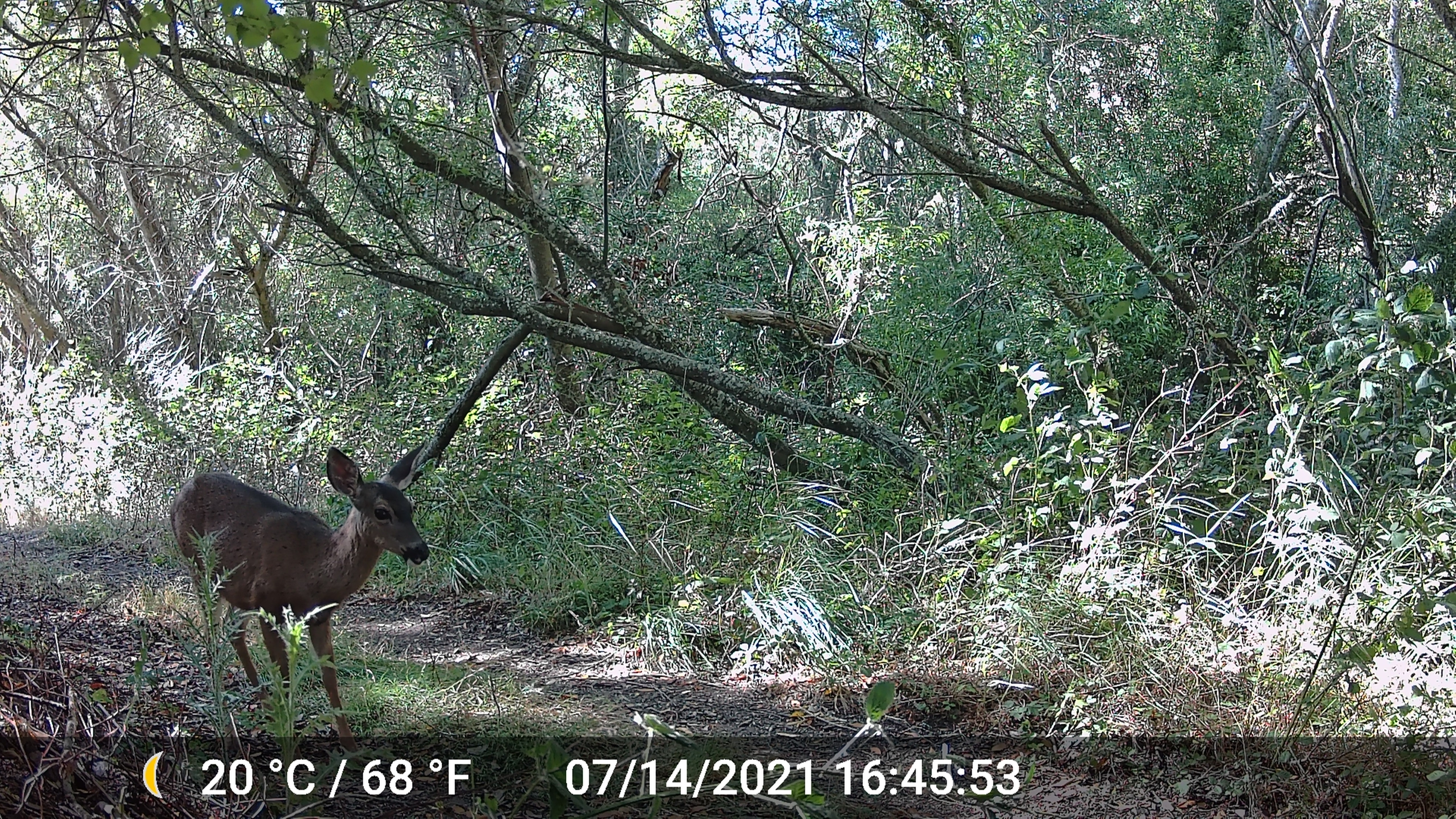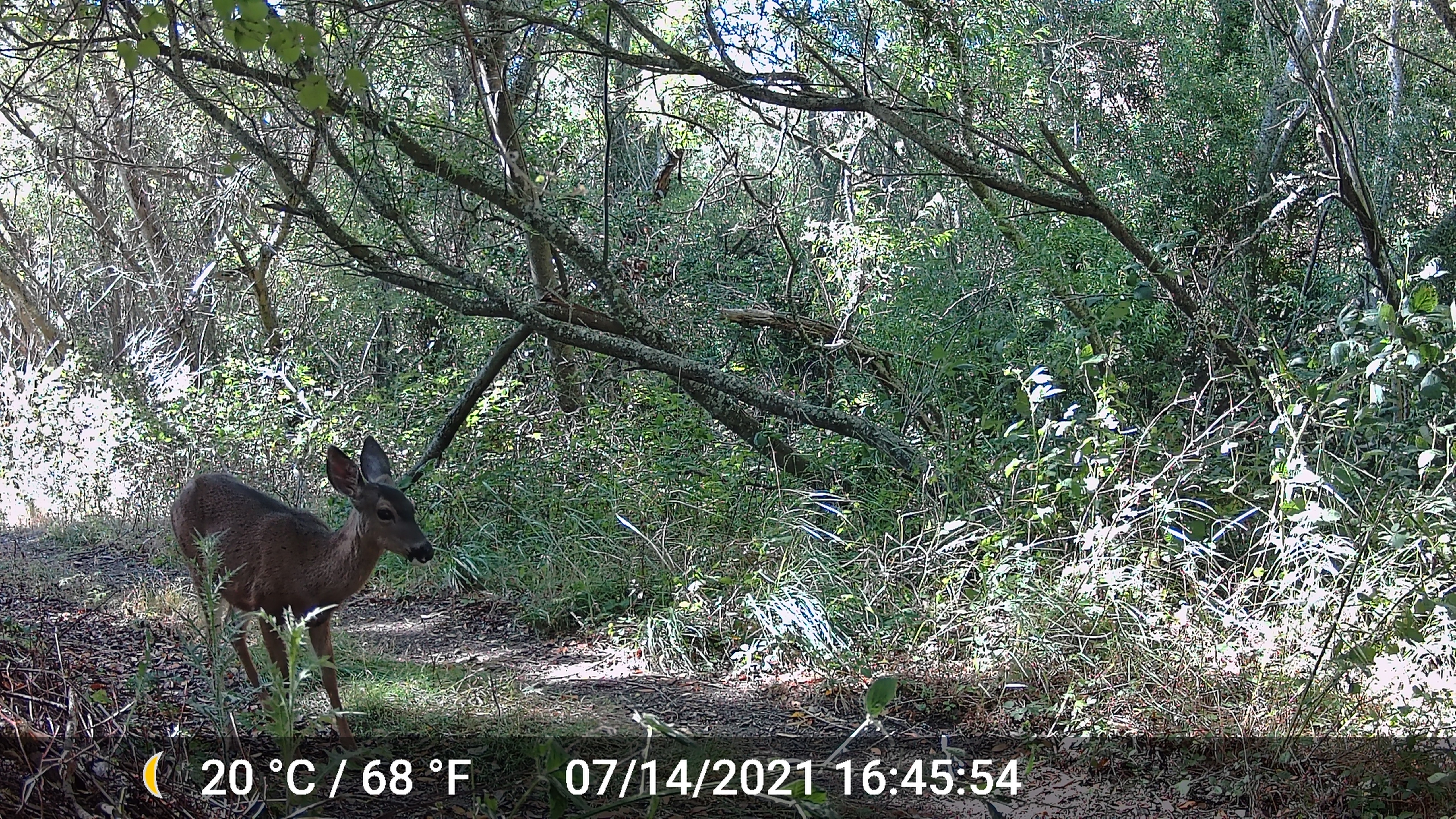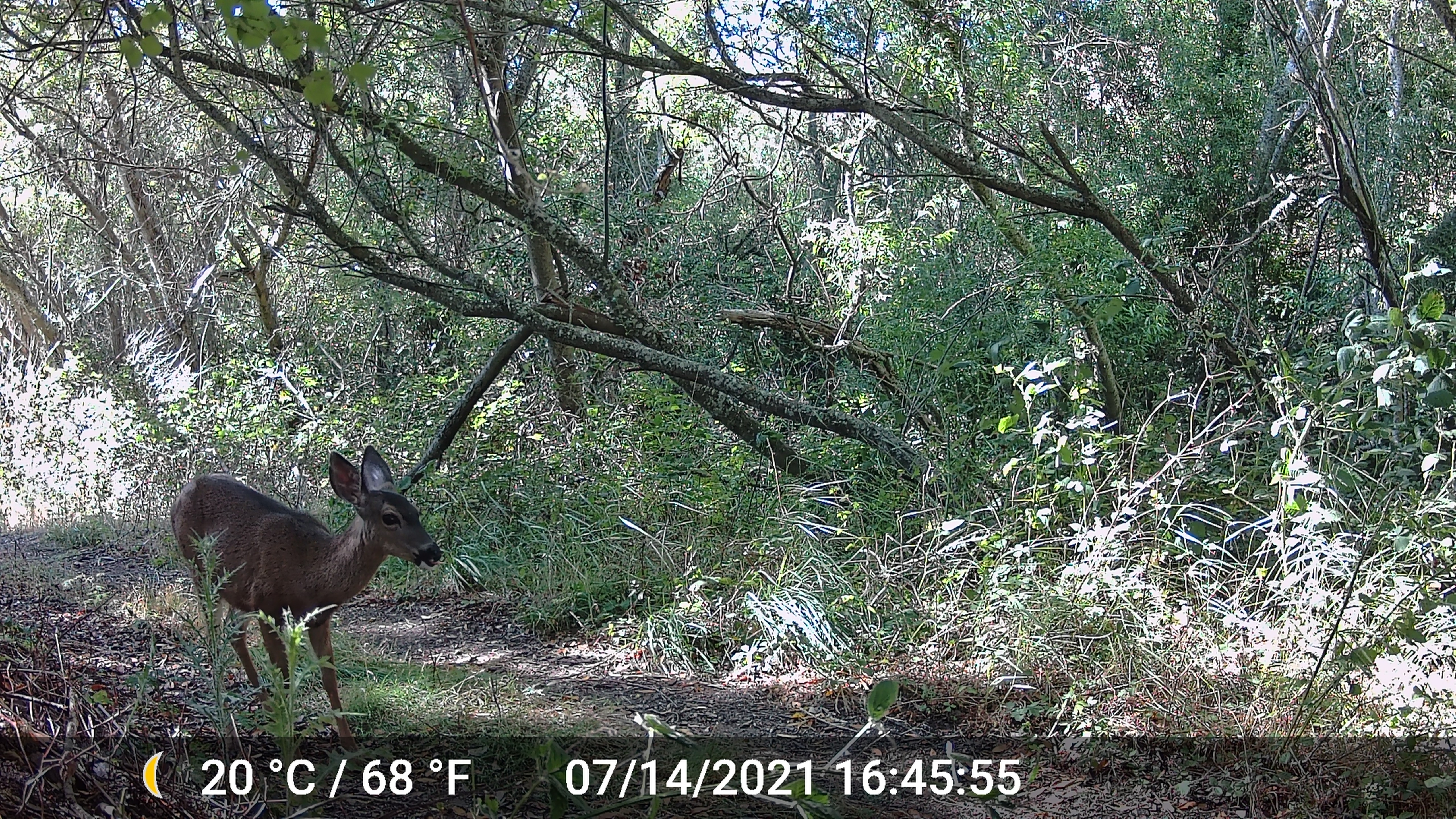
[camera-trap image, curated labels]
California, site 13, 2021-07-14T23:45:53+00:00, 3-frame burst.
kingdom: Animalia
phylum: Chordata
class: Mammalia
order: Artiodactyla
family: Cervidae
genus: Odocoileus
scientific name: Odocoileus hemionus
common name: mule deer